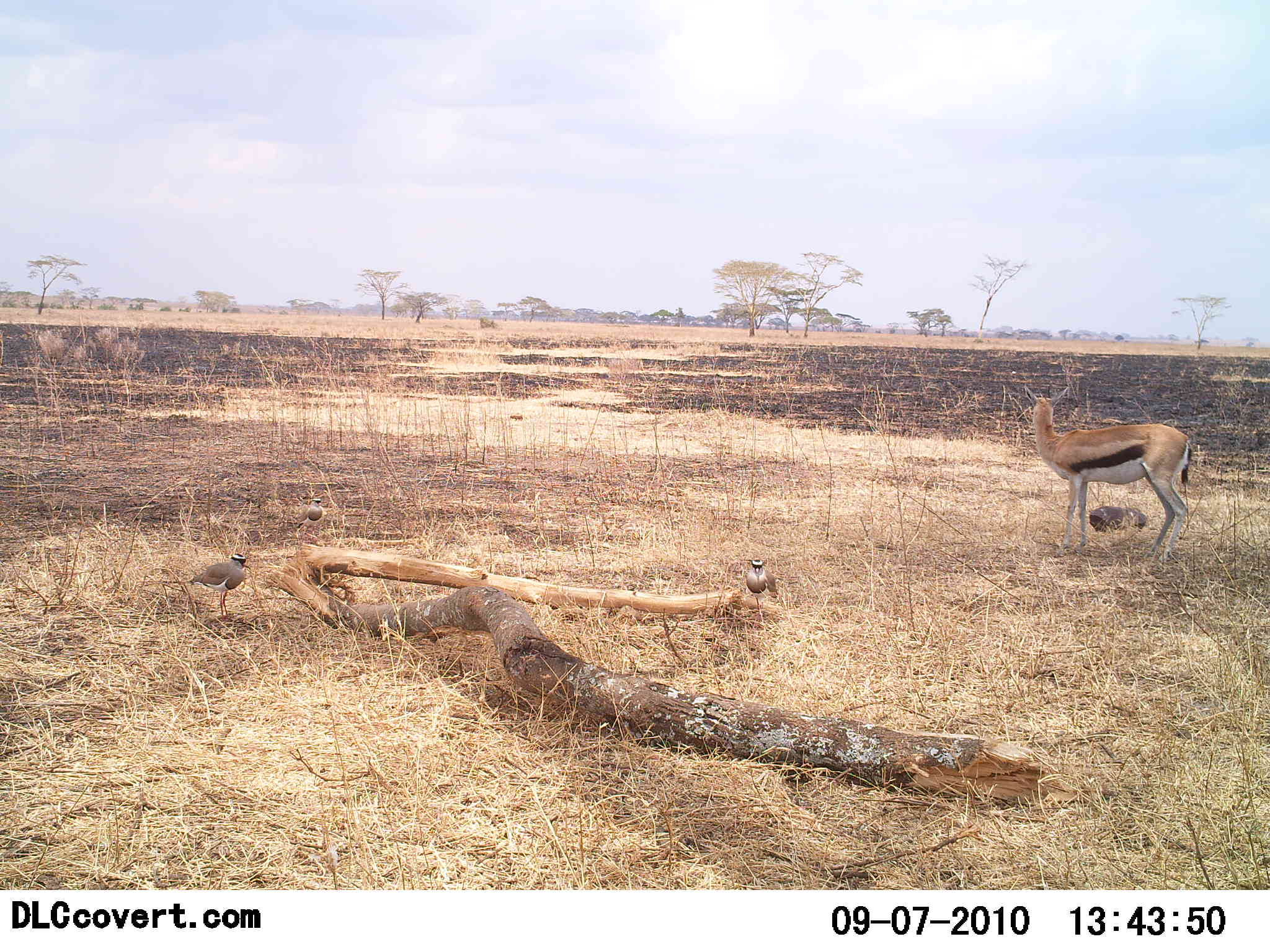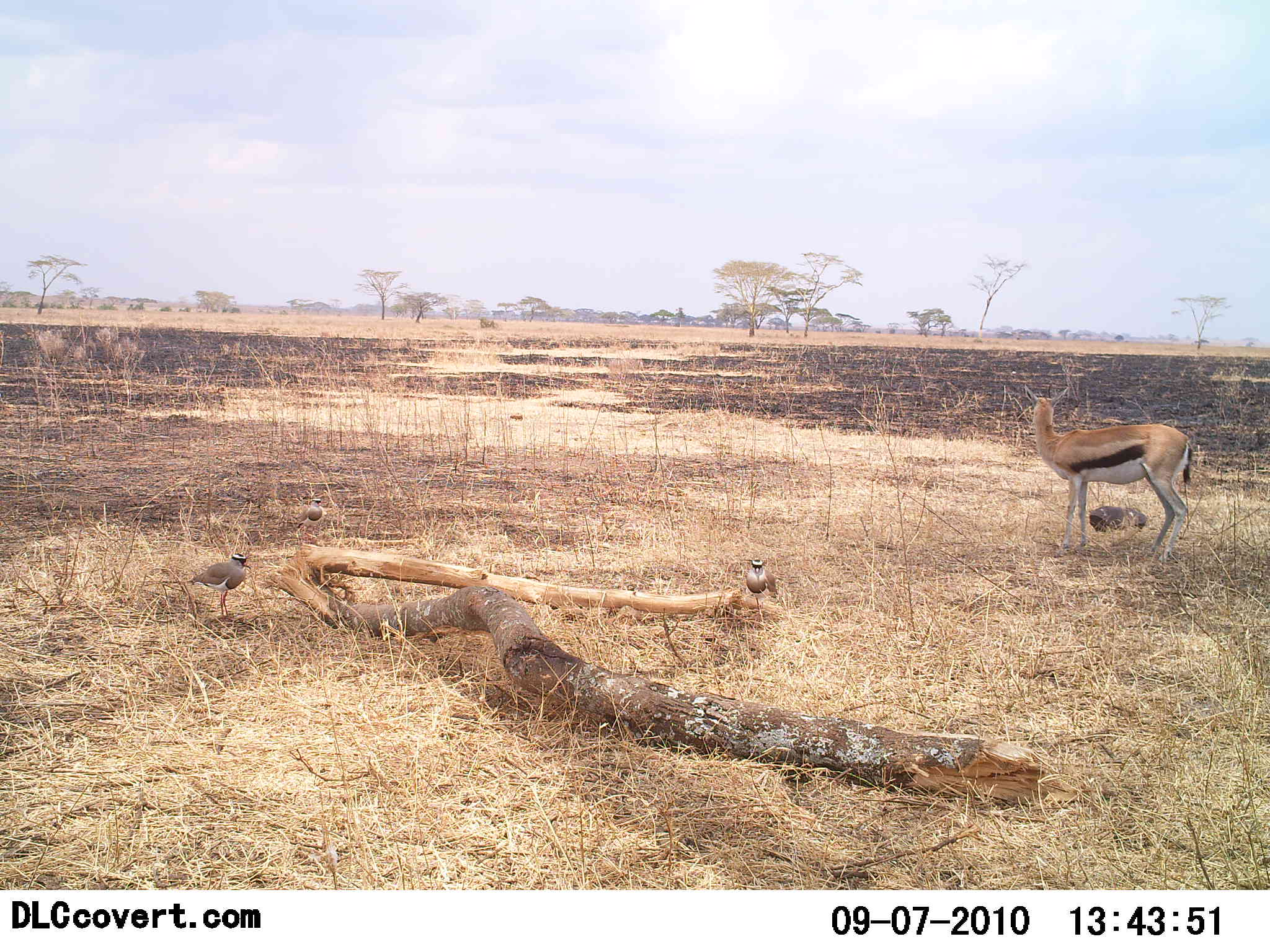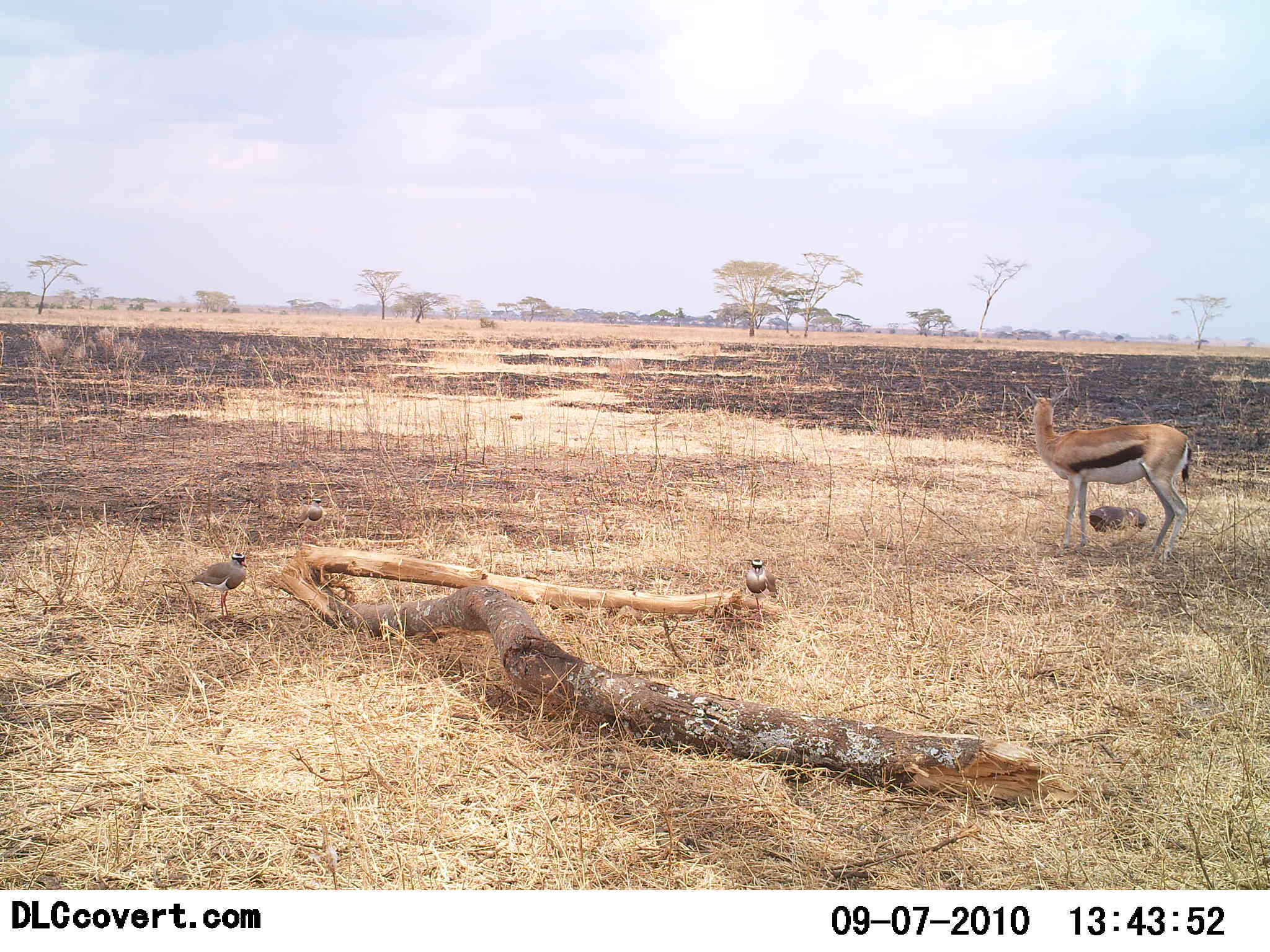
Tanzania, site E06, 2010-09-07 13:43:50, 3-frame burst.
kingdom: Animalia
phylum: Chordata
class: Mammalia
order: Artiodactyla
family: Bovidae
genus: Eudorcas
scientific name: Eudorcas thomsonii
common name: thomson's gazelle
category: gazellethomsons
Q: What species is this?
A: Gazellethomsons (thomson's gazelle) (Eudorcas thomsonii).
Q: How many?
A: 1.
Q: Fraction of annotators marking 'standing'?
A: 100%.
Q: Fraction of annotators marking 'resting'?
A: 0%.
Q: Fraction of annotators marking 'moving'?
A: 0%.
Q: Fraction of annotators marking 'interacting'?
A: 0%.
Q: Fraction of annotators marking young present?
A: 0%.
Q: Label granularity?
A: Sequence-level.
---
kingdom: Animalia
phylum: Chordata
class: Aves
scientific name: Aves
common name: bird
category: otherbird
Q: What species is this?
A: Otherbird (bird) (Aves).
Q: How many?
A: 2.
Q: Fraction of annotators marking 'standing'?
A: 100%.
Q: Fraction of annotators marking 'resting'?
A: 0%.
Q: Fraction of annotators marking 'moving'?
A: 0%.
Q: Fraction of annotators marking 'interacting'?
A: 0%.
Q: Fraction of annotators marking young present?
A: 0%.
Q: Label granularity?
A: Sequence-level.